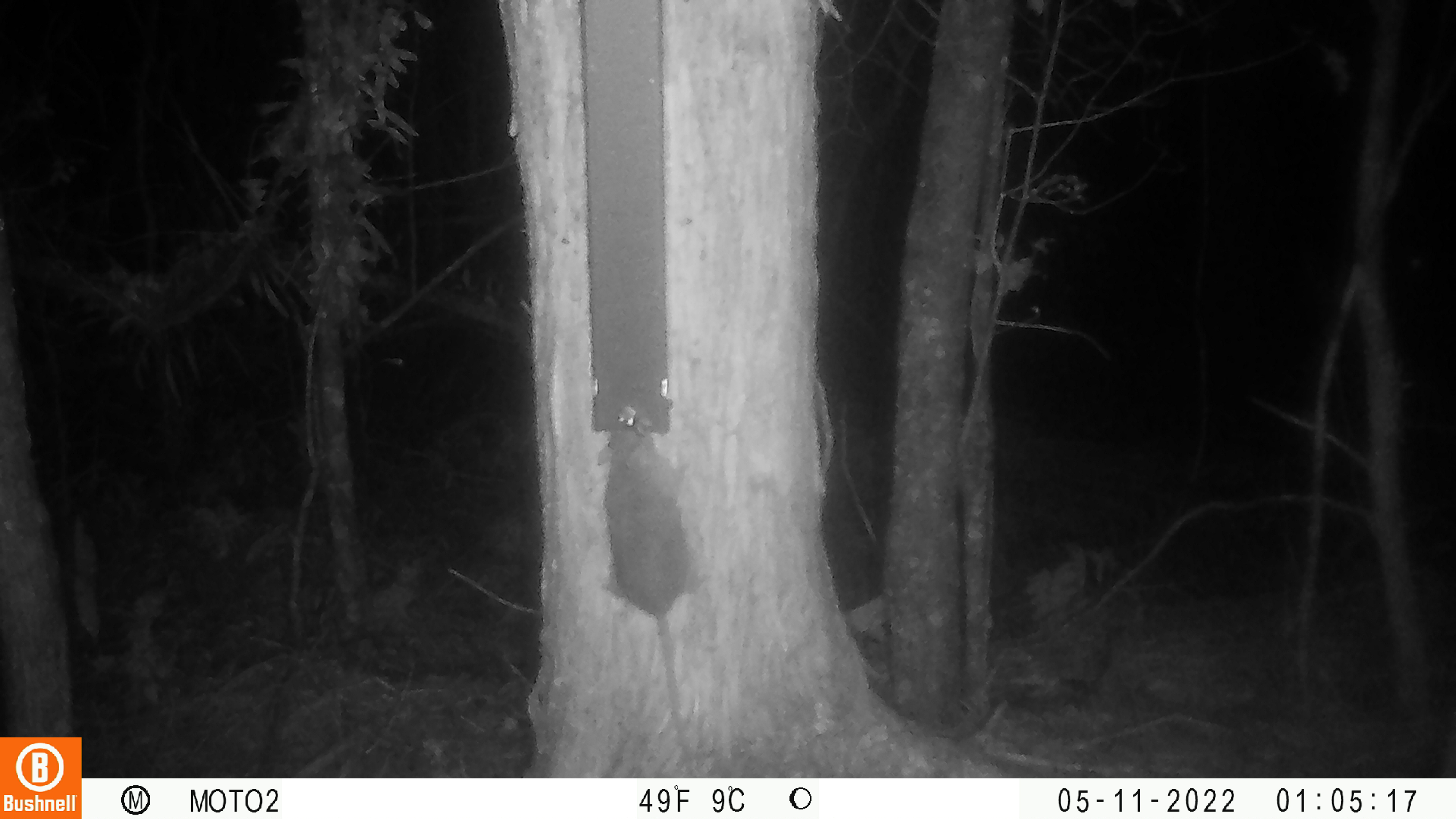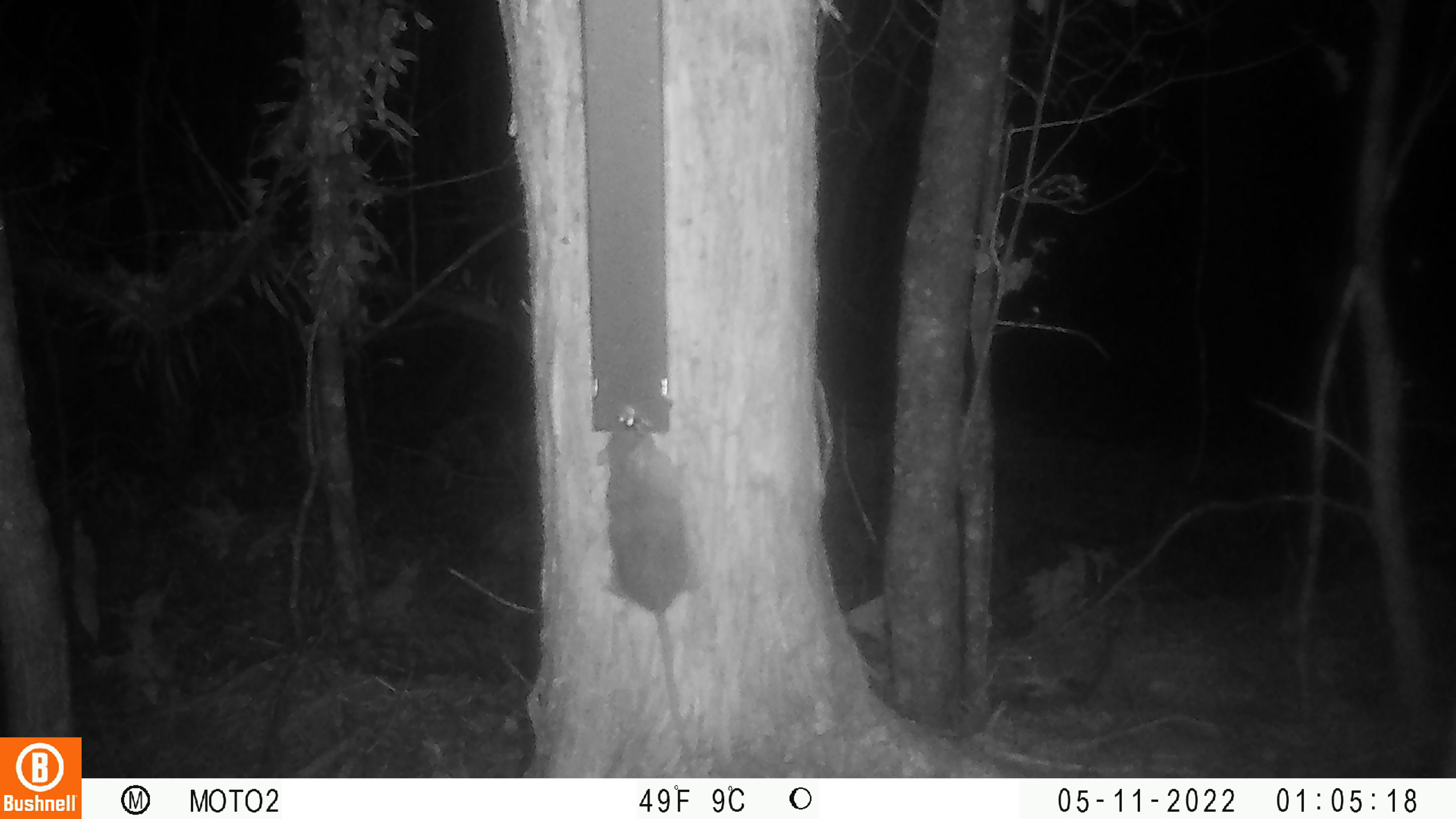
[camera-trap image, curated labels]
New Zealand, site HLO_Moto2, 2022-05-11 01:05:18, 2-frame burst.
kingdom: Animalia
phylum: Chordata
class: Mammalia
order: Rodentia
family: Muridae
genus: Rattus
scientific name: Rattus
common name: rat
Rat (Rattus).